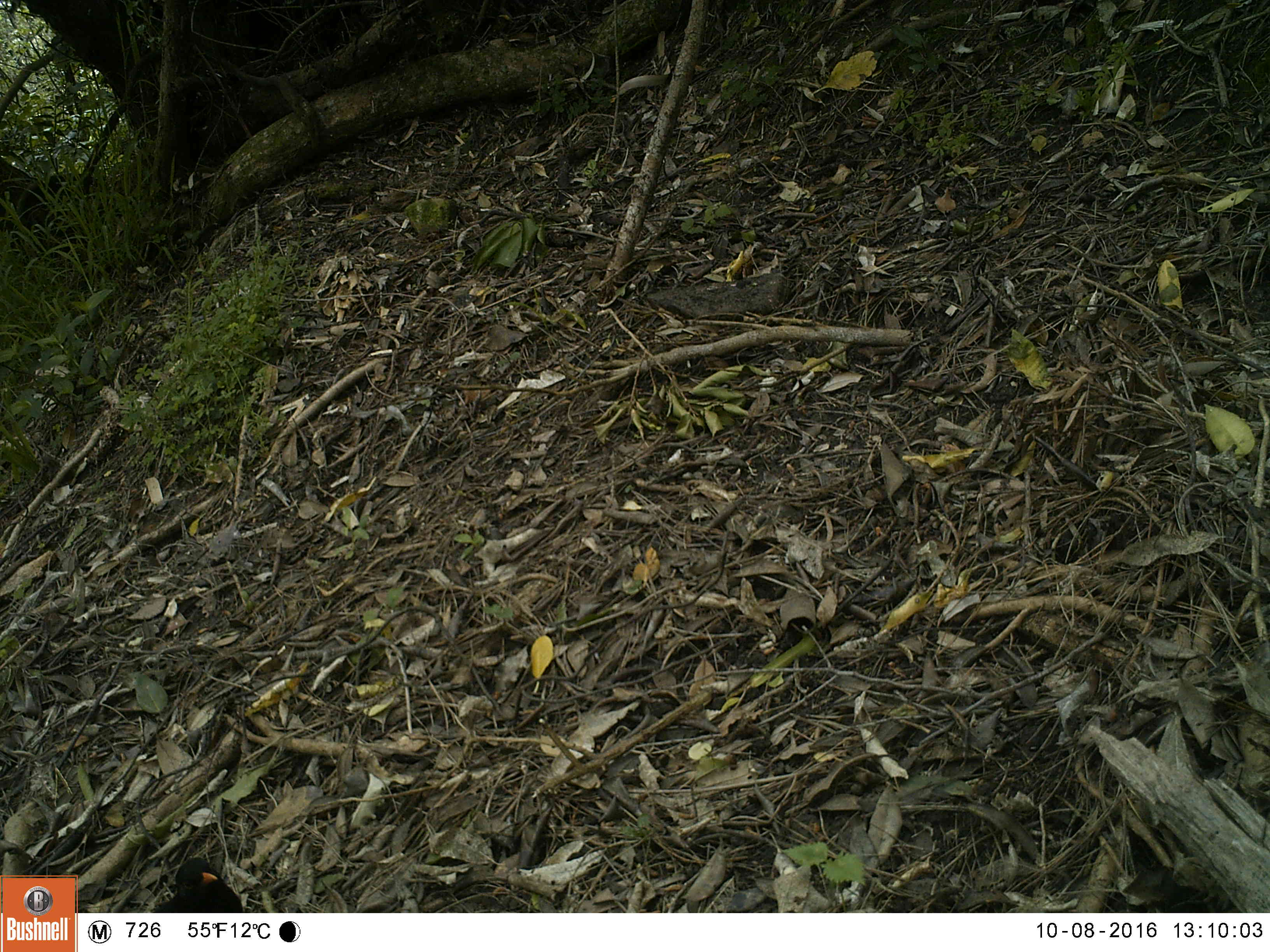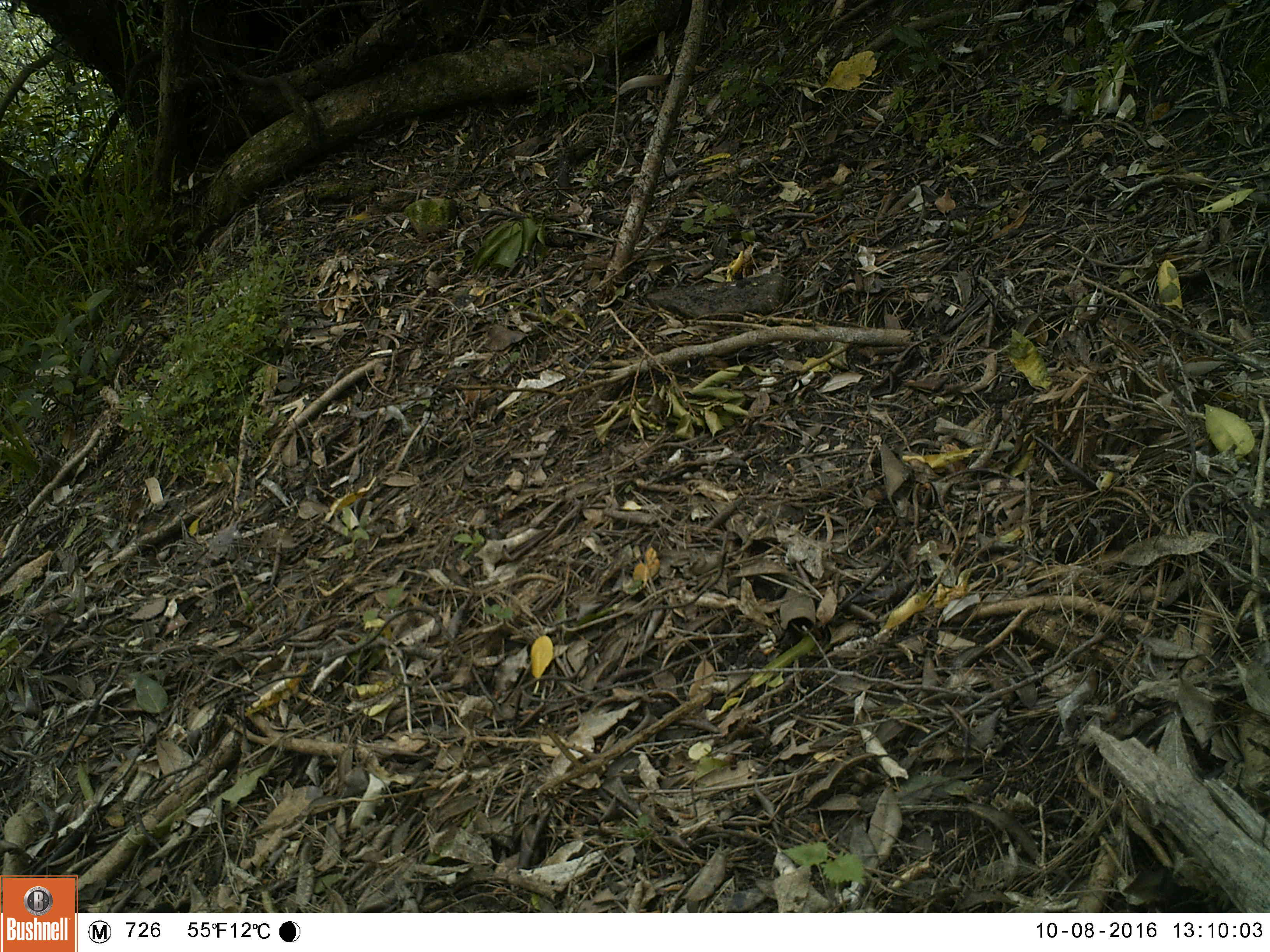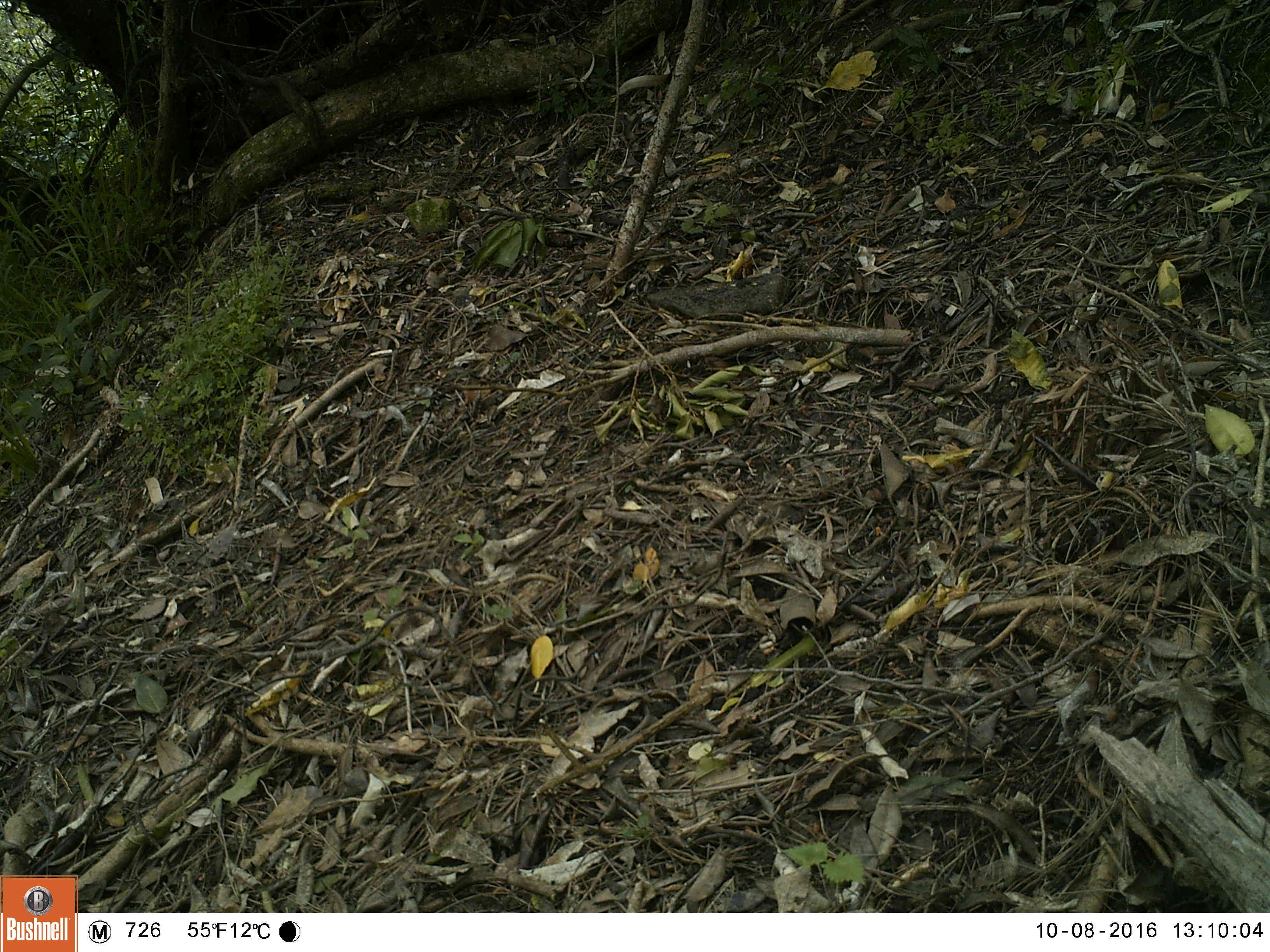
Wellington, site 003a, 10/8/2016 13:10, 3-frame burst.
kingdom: Animalia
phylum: Chordata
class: Aves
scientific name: Aves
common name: bird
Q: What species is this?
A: Bird (Aves).